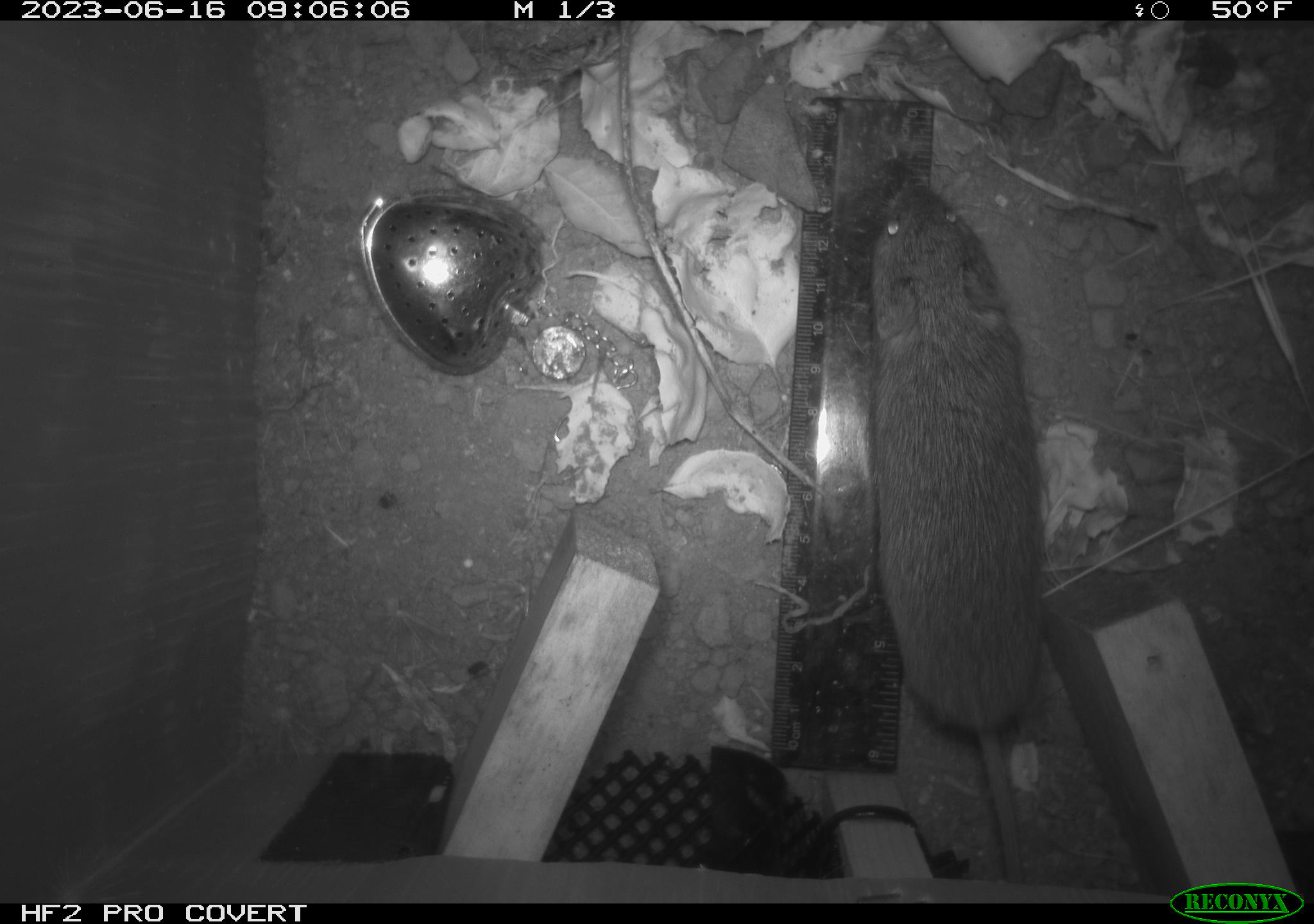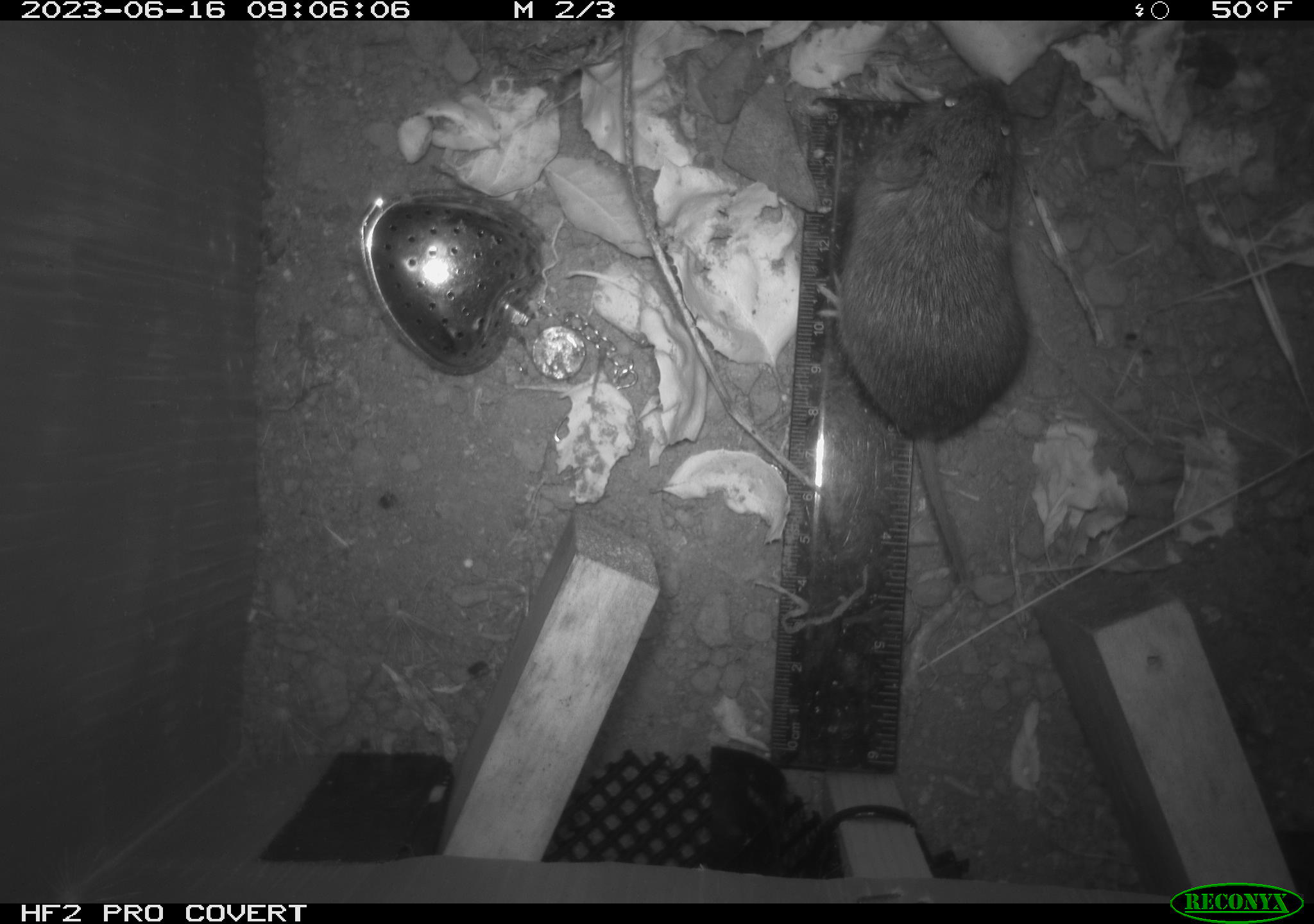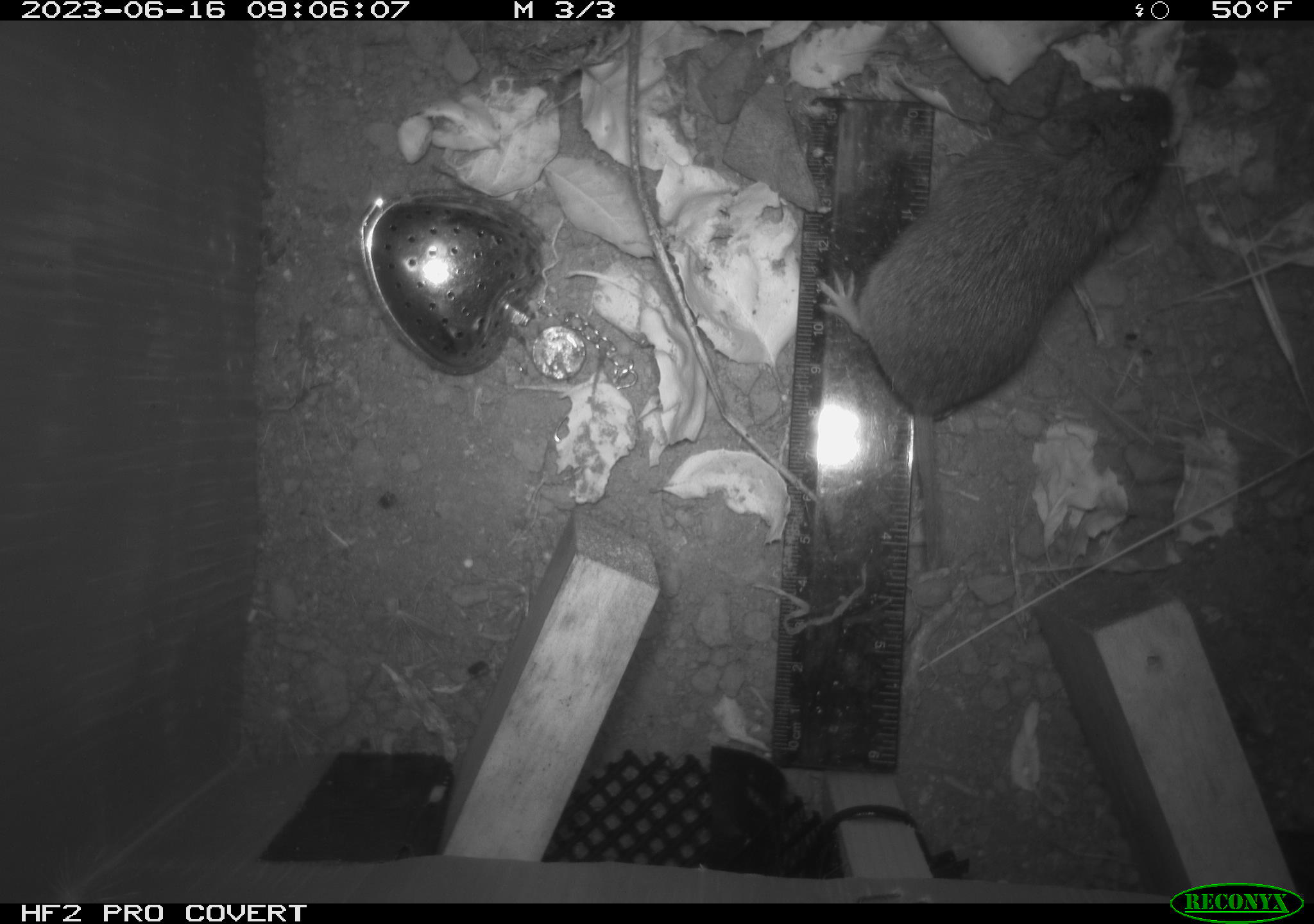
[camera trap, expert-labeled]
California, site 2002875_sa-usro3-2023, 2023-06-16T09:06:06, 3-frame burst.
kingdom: Animalia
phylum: Chordata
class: Mammalia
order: Rodentia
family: Cricetidae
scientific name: Arvicolinae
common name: voles, lemmings, and muskrats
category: arvicolinae subfamily